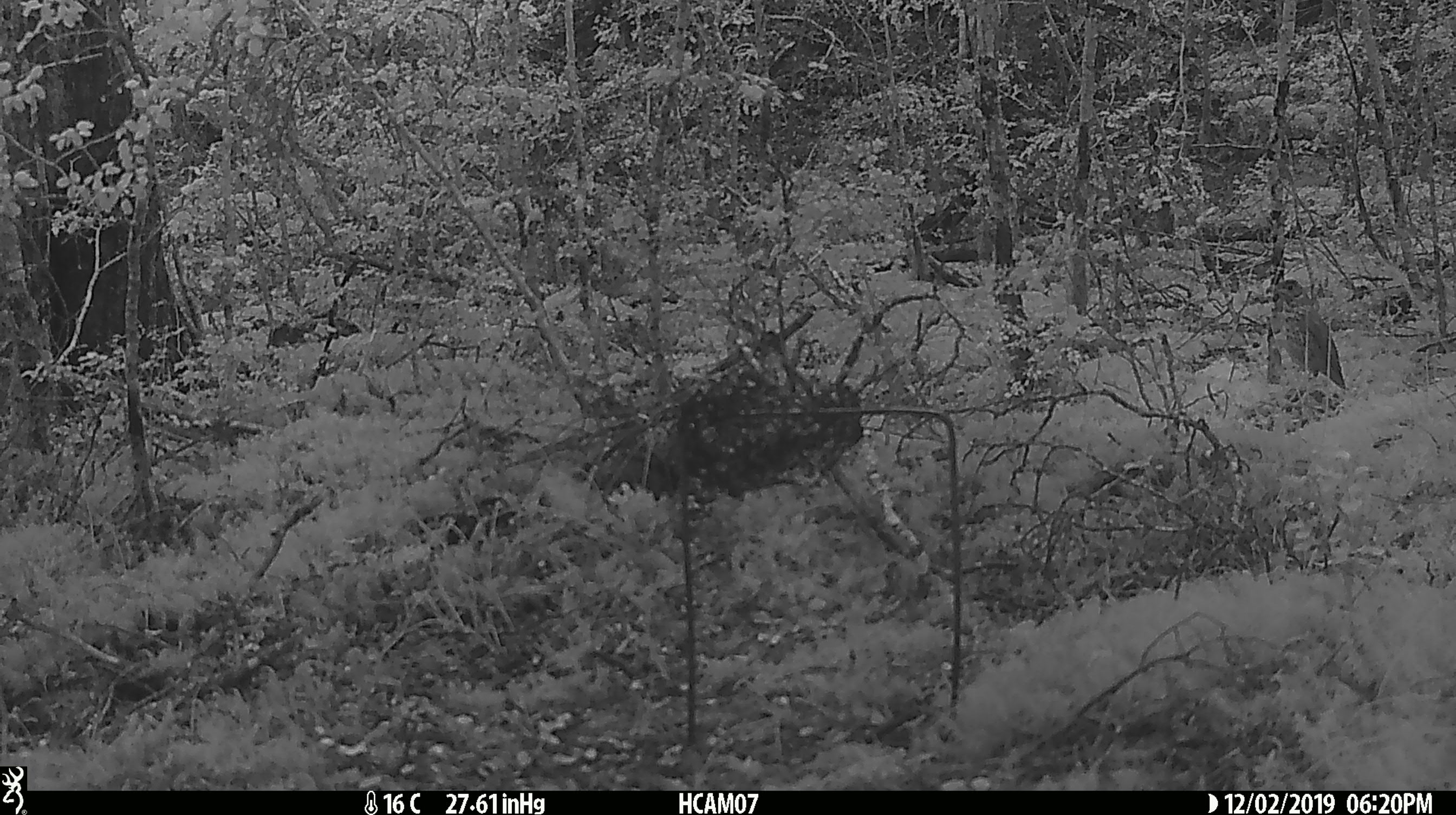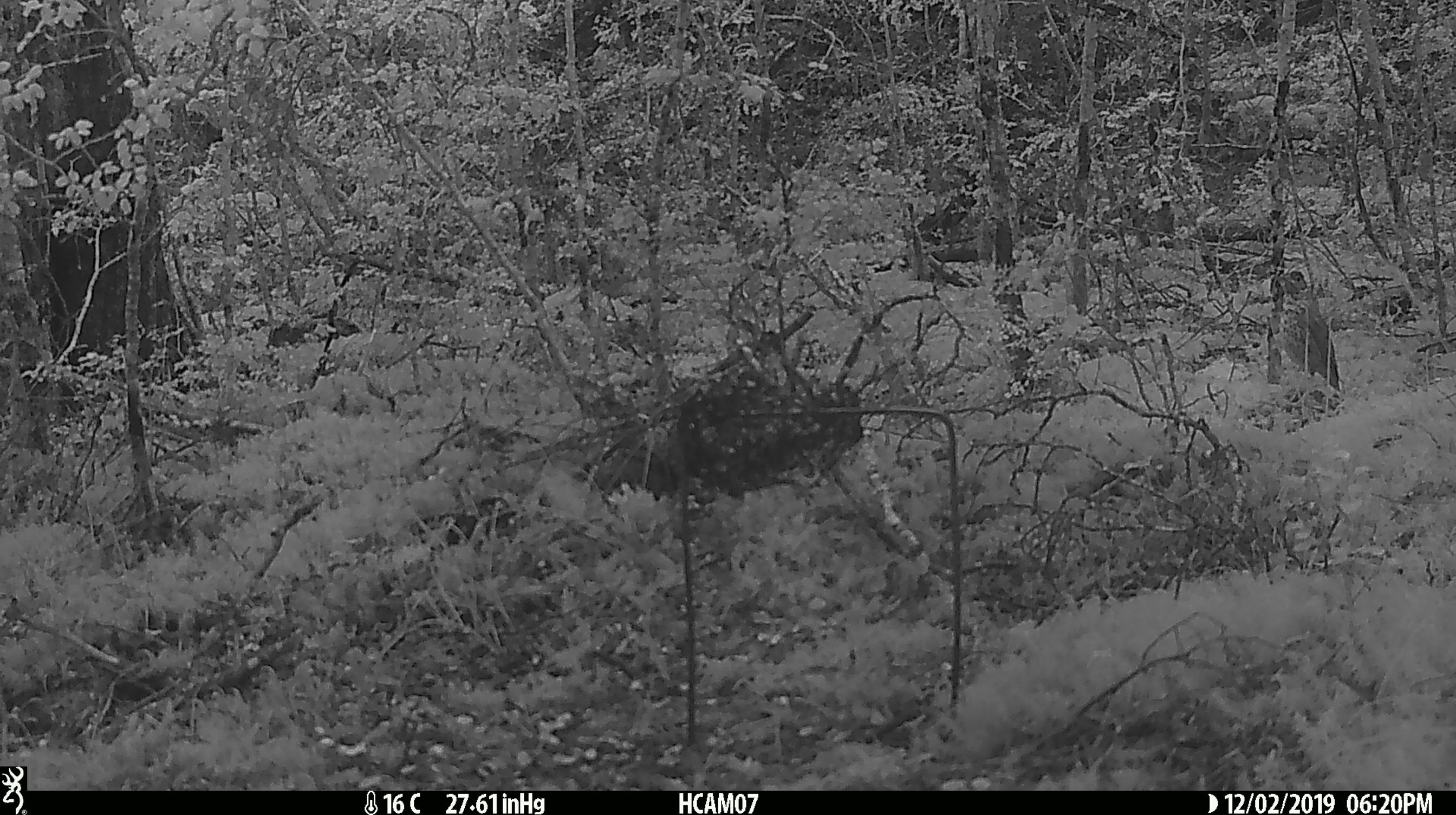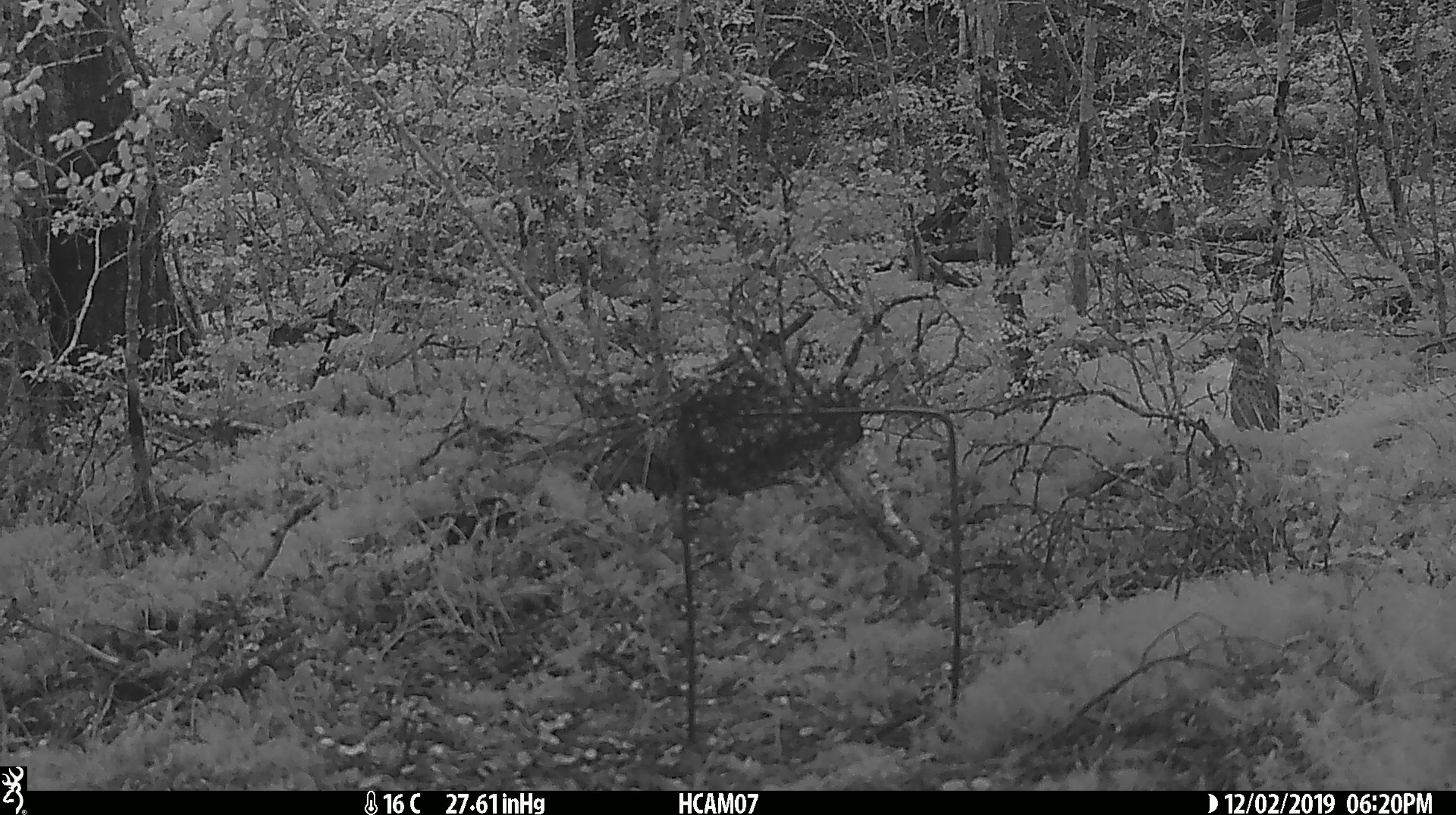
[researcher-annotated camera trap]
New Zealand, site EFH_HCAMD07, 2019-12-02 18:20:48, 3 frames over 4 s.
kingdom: Animalia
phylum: Chordata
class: Aves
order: Passeriformes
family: Turdidae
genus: Turdus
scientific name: Turdus philomelos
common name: song thrush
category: thrush